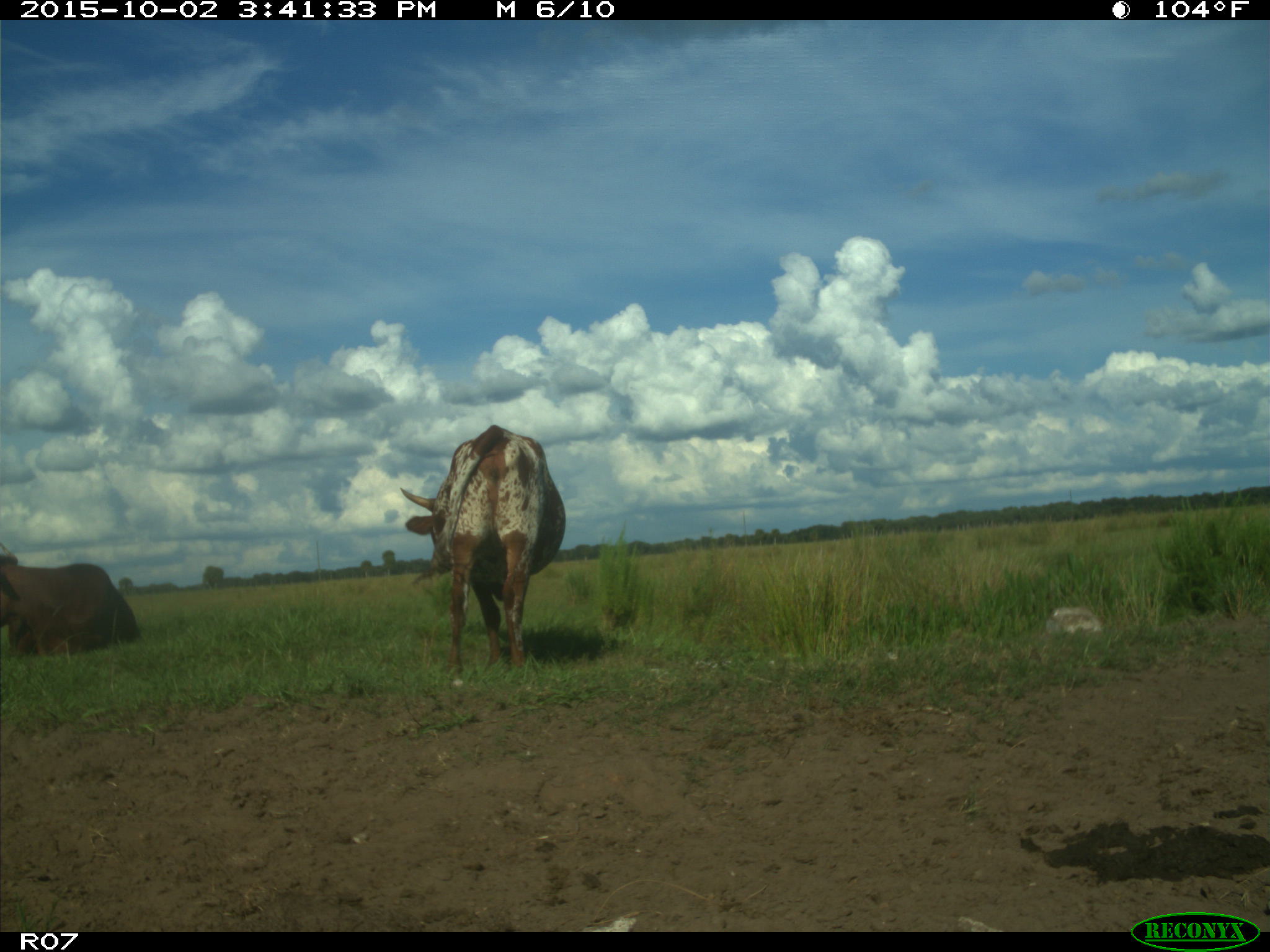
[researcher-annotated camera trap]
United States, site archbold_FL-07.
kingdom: Animalia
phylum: Chordata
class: Mammalia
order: Artiodactyla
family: Bovidae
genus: Bos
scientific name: Bos taurus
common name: domestic cow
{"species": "Bos taurus (domestic cow)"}